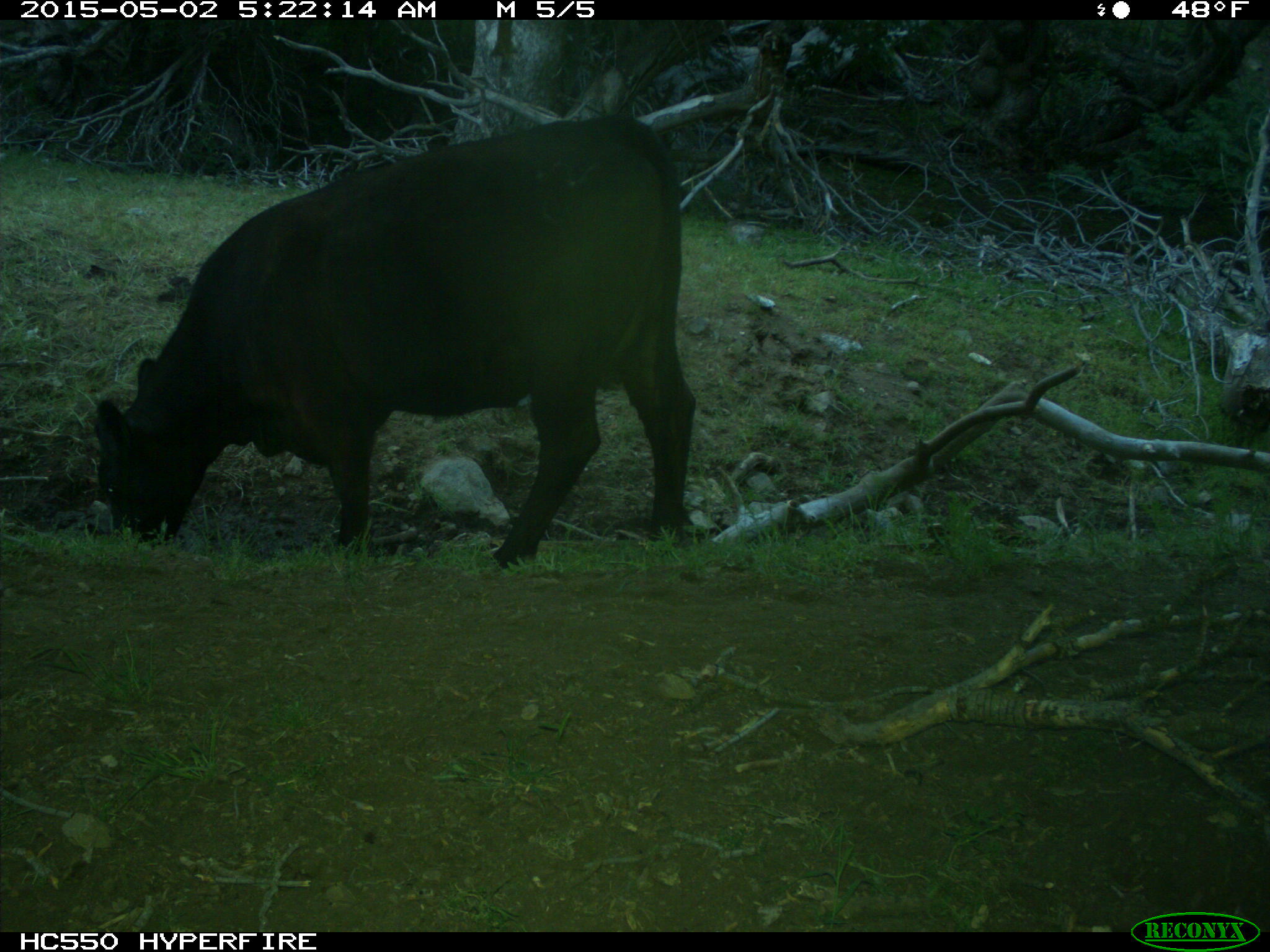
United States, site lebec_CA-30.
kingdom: Animalia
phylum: Chordata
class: Mammalia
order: Artiodactyla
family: Bovidae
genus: Bos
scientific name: Bos taurus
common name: domestic cow